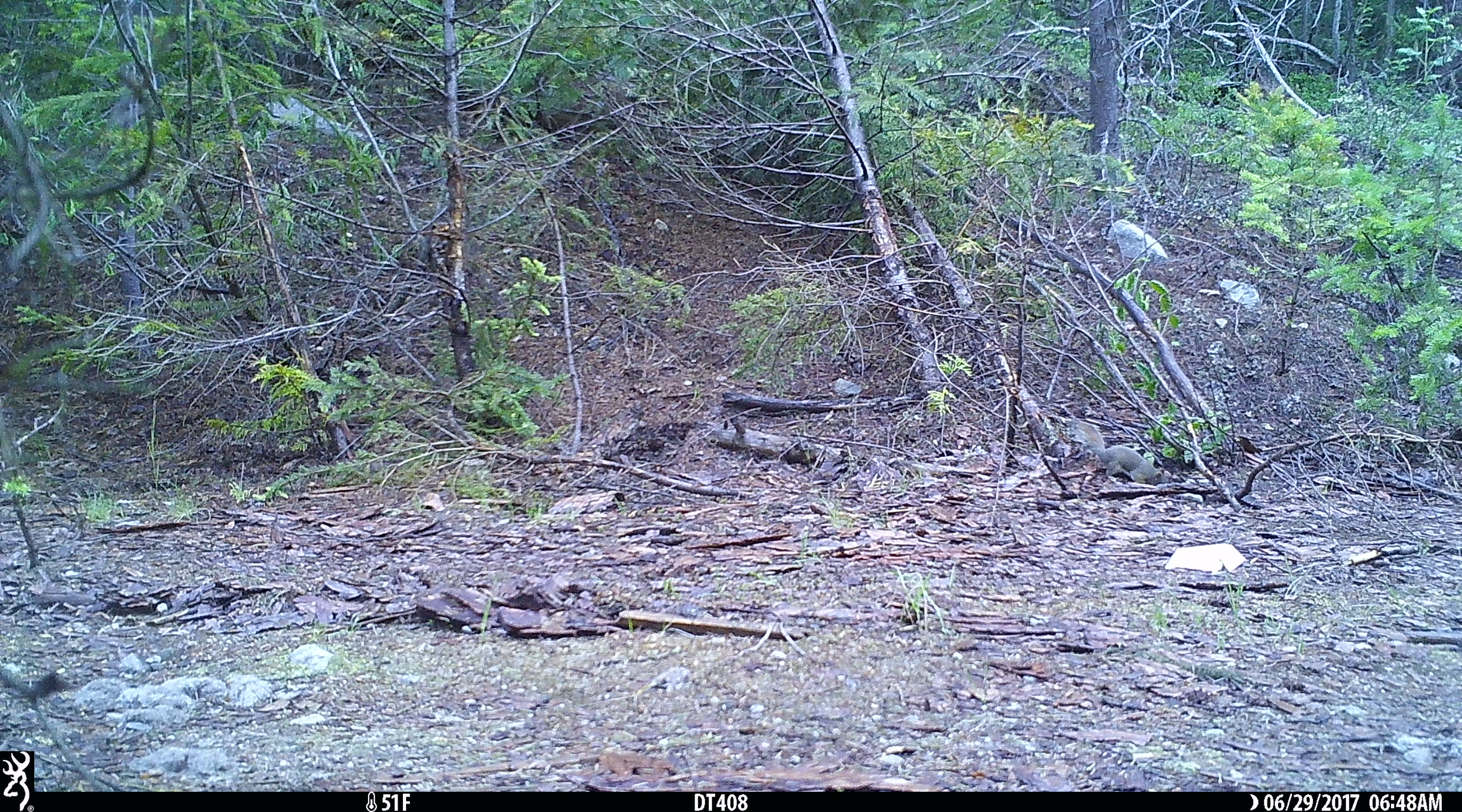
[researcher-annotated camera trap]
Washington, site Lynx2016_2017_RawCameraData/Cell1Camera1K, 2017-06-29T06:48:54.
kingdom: Animalia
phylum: Chordata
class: Mammalia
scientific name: Mammalia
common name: small mammal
Small mammal (Mammalia). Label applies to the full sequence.